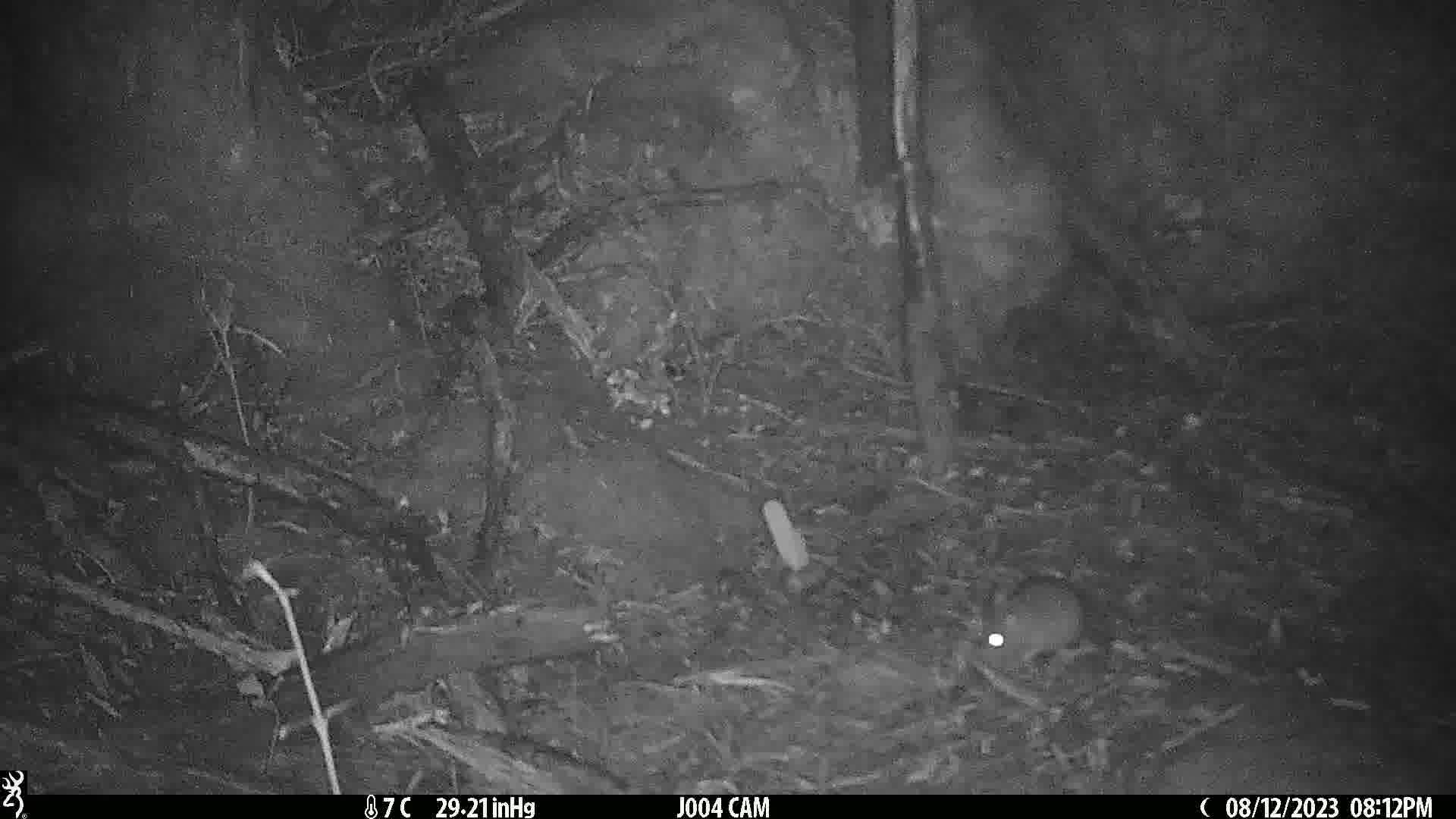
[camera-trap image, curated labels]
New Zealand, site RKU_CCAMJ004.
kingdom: Animalia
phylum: Chordata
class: Mammalia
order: Rodentia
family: Muridae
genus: Rattus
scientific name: Rattus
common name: rat